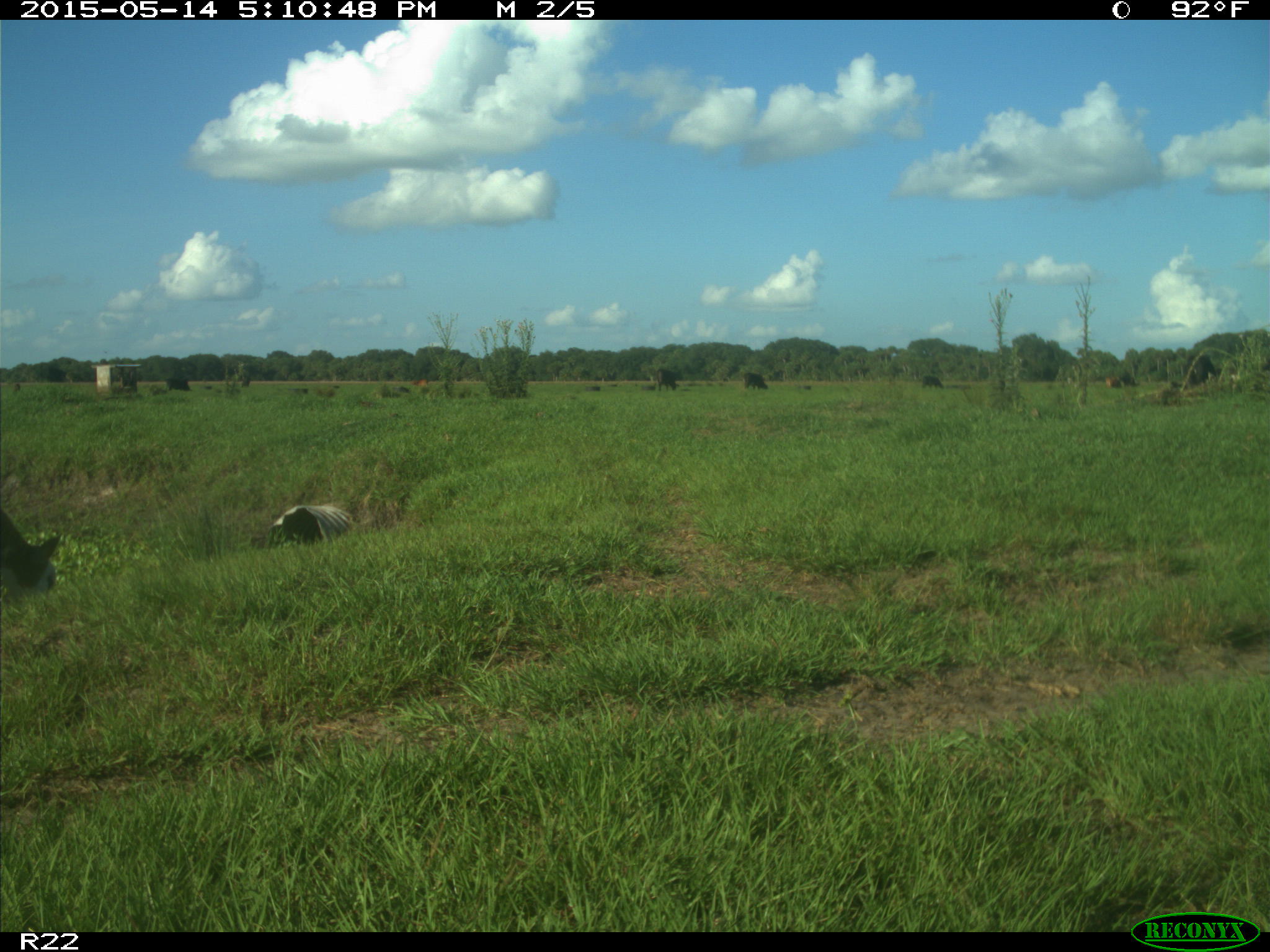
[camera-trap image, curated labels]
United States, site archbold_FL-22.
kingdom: Animalia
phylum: Chordata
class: Mammalia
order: Artiodactyla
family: Bovidae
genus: Bos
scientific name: Bos taurus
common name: domestic cow